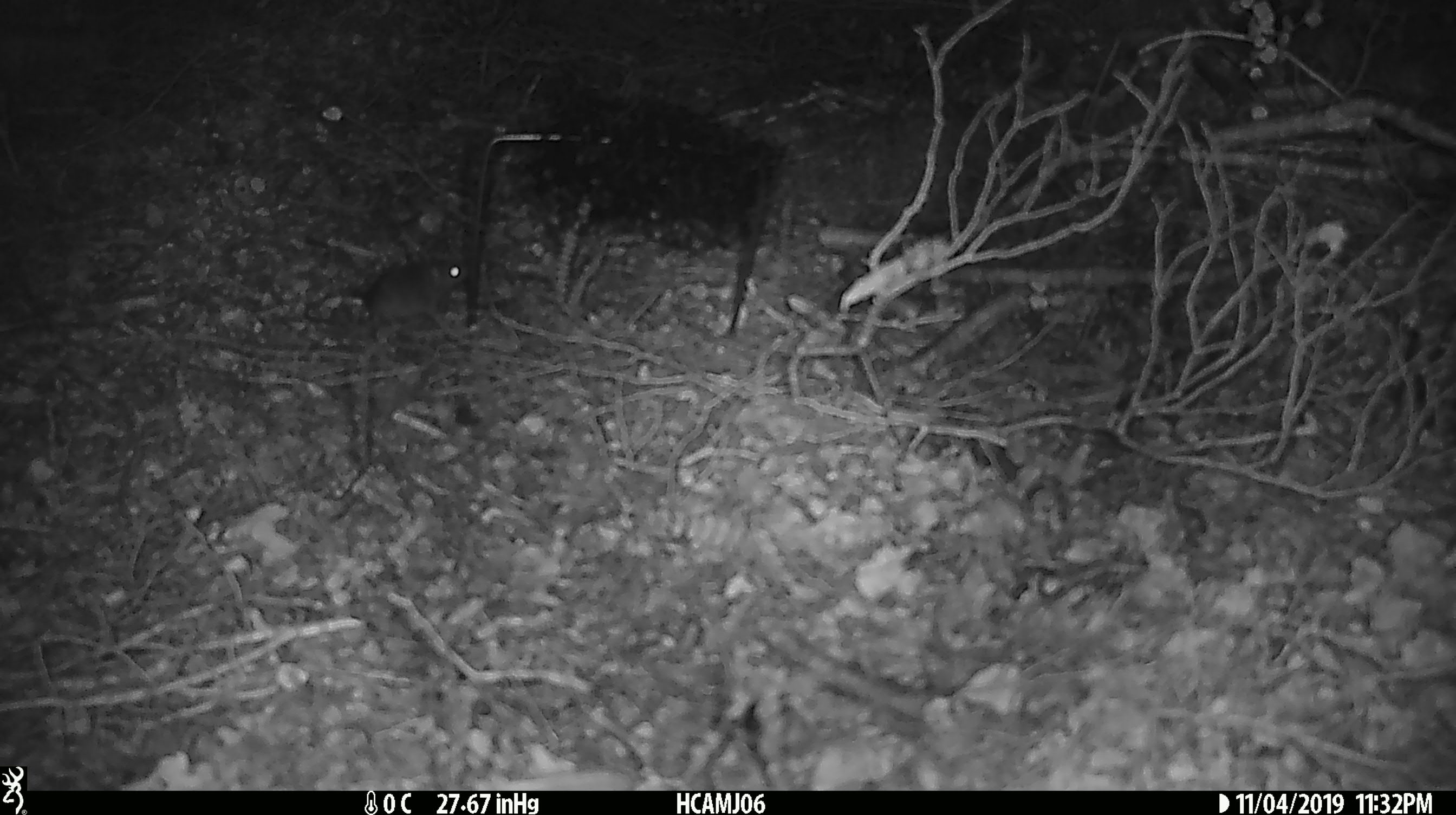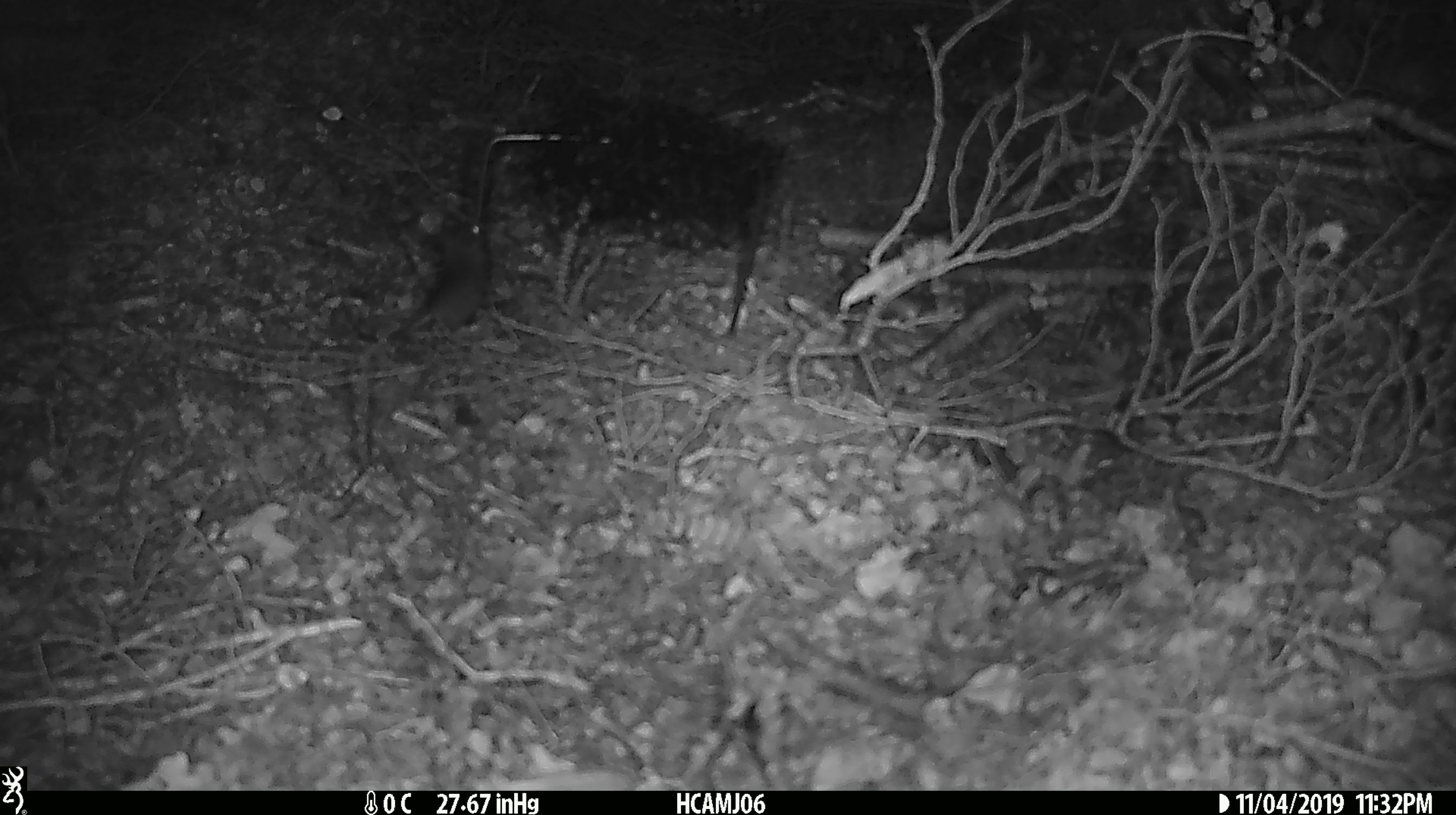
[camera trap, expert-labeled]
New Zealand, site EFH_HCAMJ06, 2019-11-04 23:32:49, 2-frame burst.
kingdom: Animalia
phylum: Chordata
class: Mammalia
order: Rodentia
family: Muridae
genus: Mus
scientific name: Mus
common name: mouse